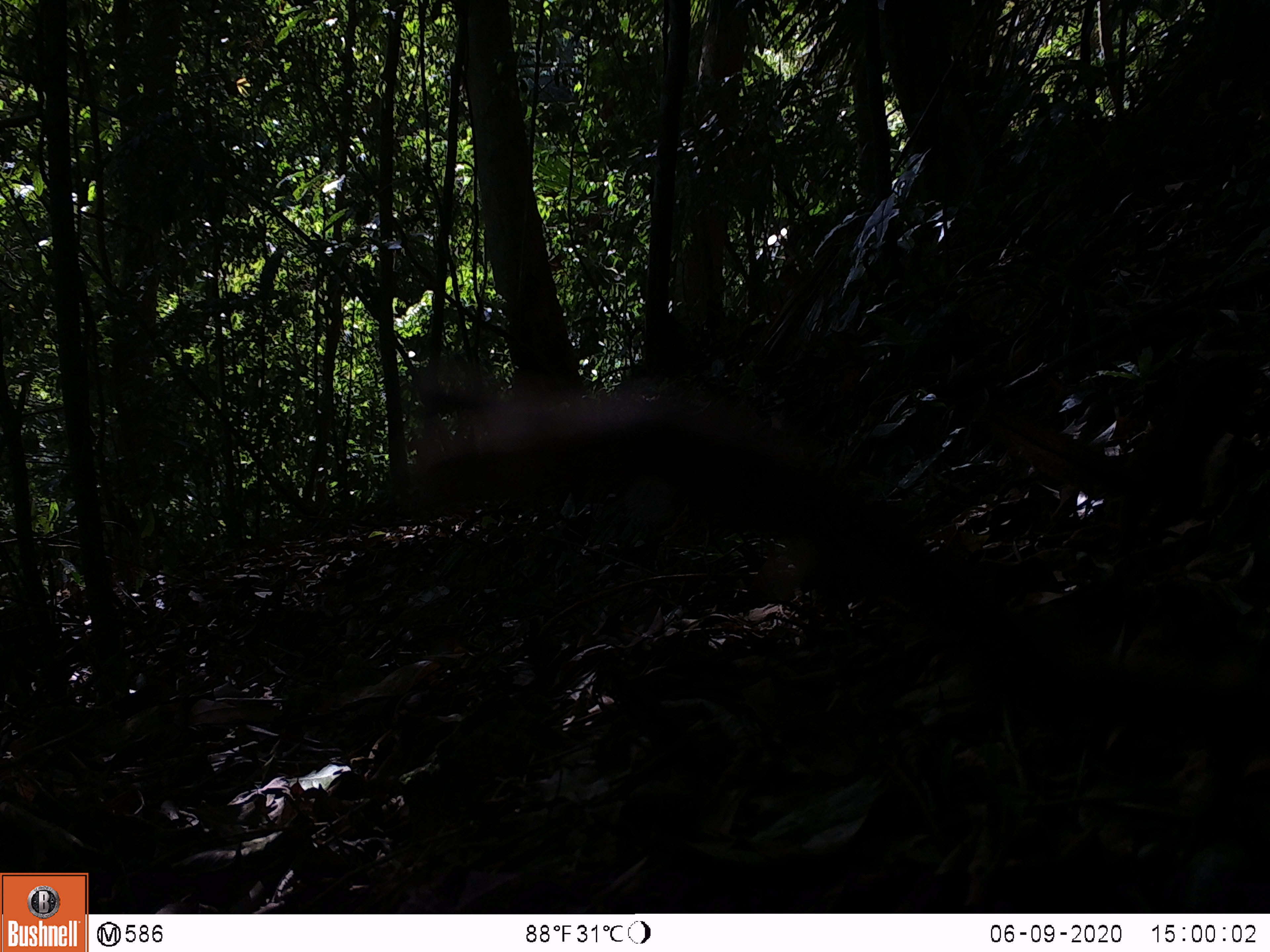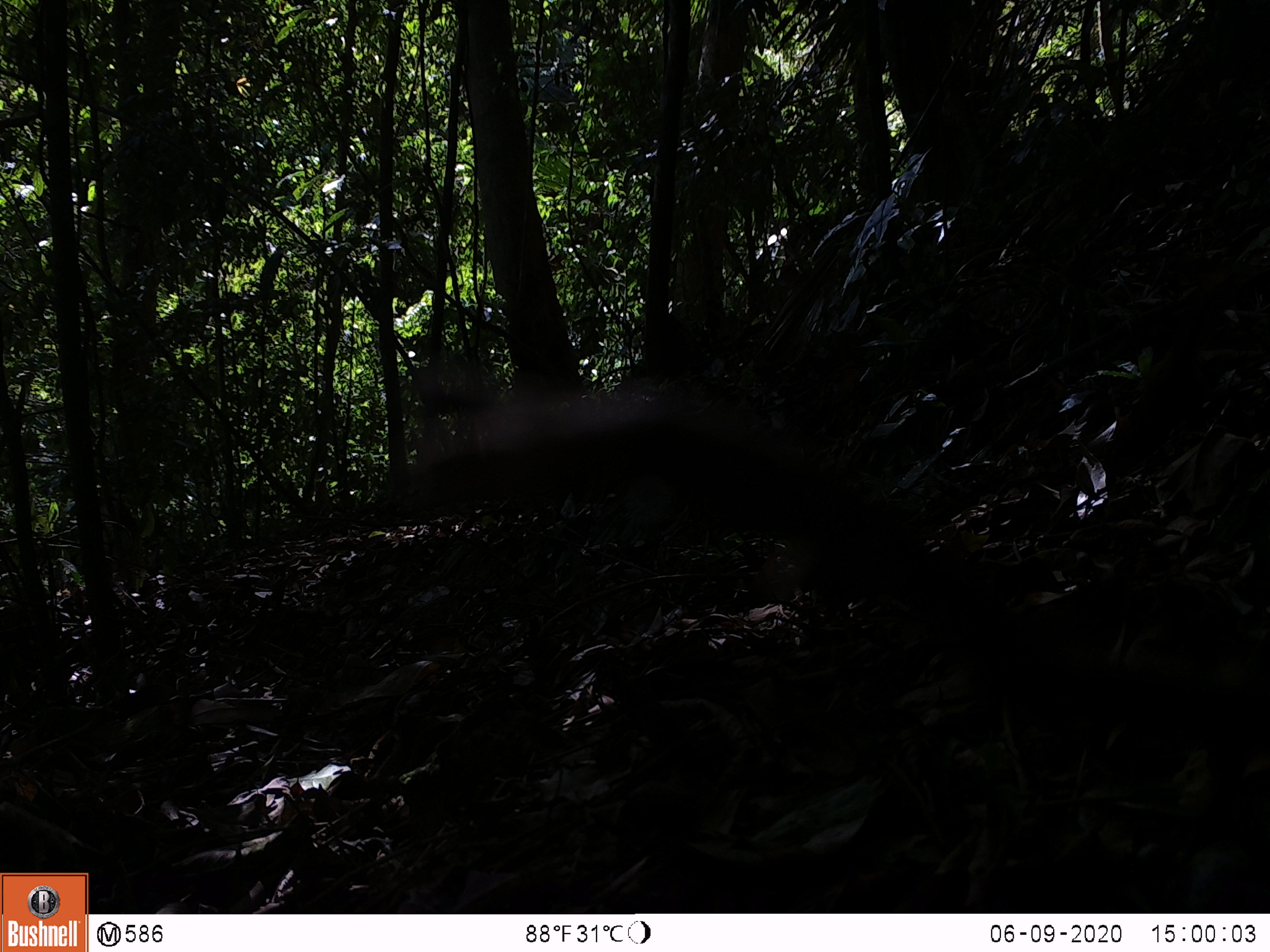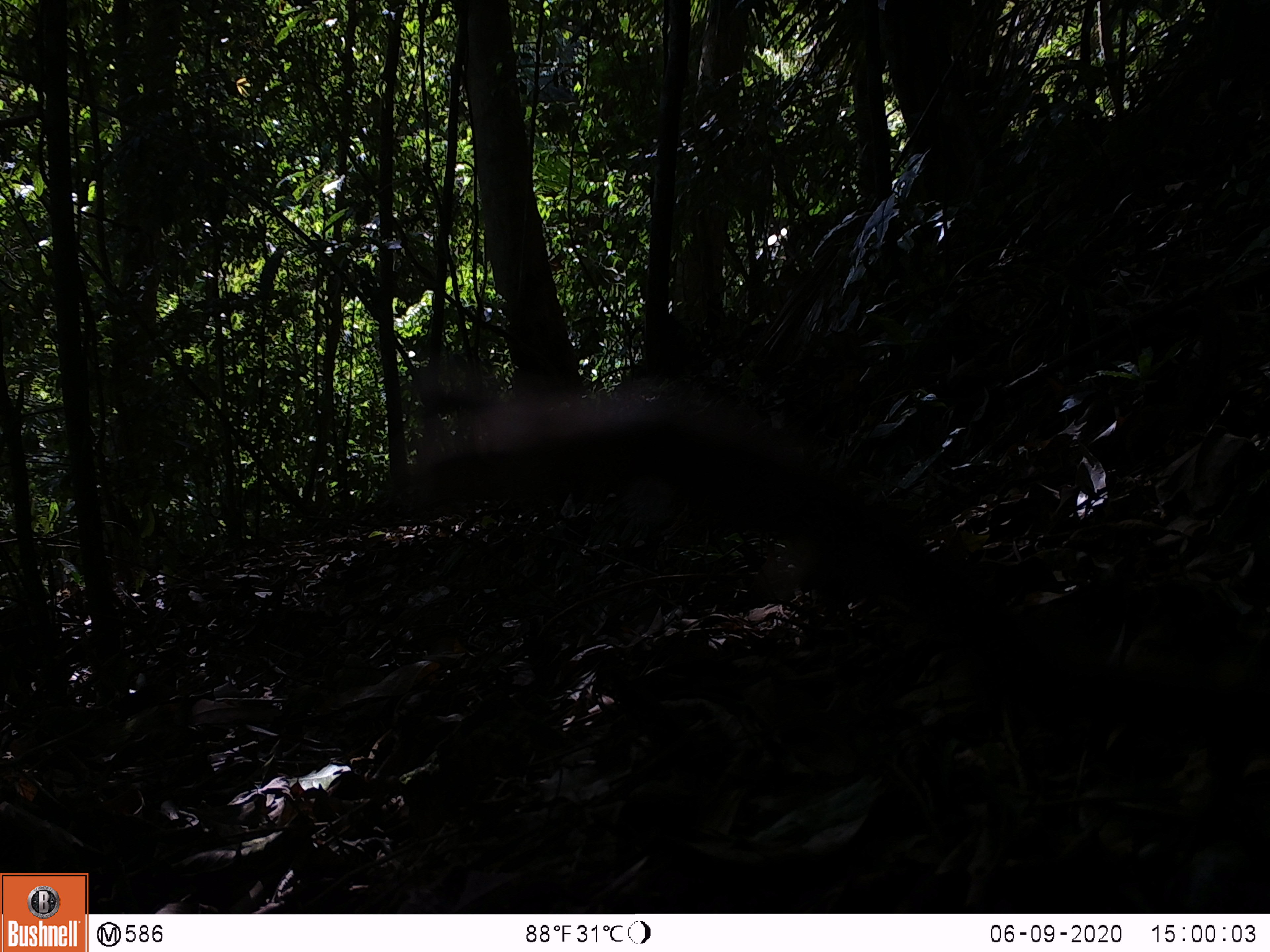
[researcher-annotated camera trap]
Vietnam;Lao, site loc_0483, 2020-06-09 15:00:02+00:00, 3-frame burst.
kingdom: Animalia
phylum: Chordata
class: Mammalia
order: Rodentia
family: Sciuridae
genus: Sciurus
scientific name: Sciurus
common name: squirrel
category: unidentified squirrel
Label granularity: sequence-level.